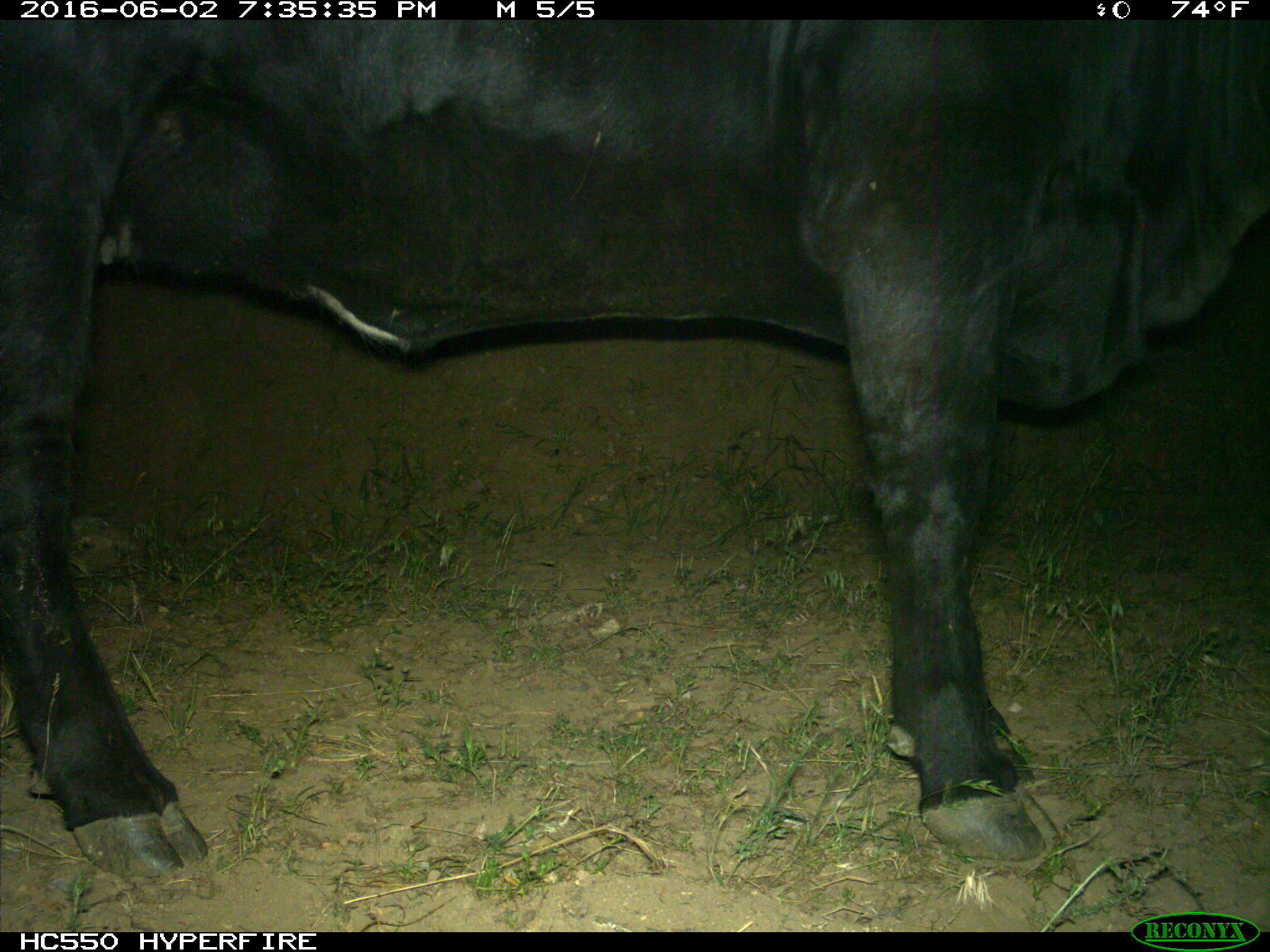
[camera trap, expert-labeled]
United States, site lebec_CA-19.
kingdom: Animalia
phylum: Chordata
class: Mammalia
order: Artiodactyla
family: Bovidae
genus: Bos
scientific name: Bos taurus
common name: domestic cow